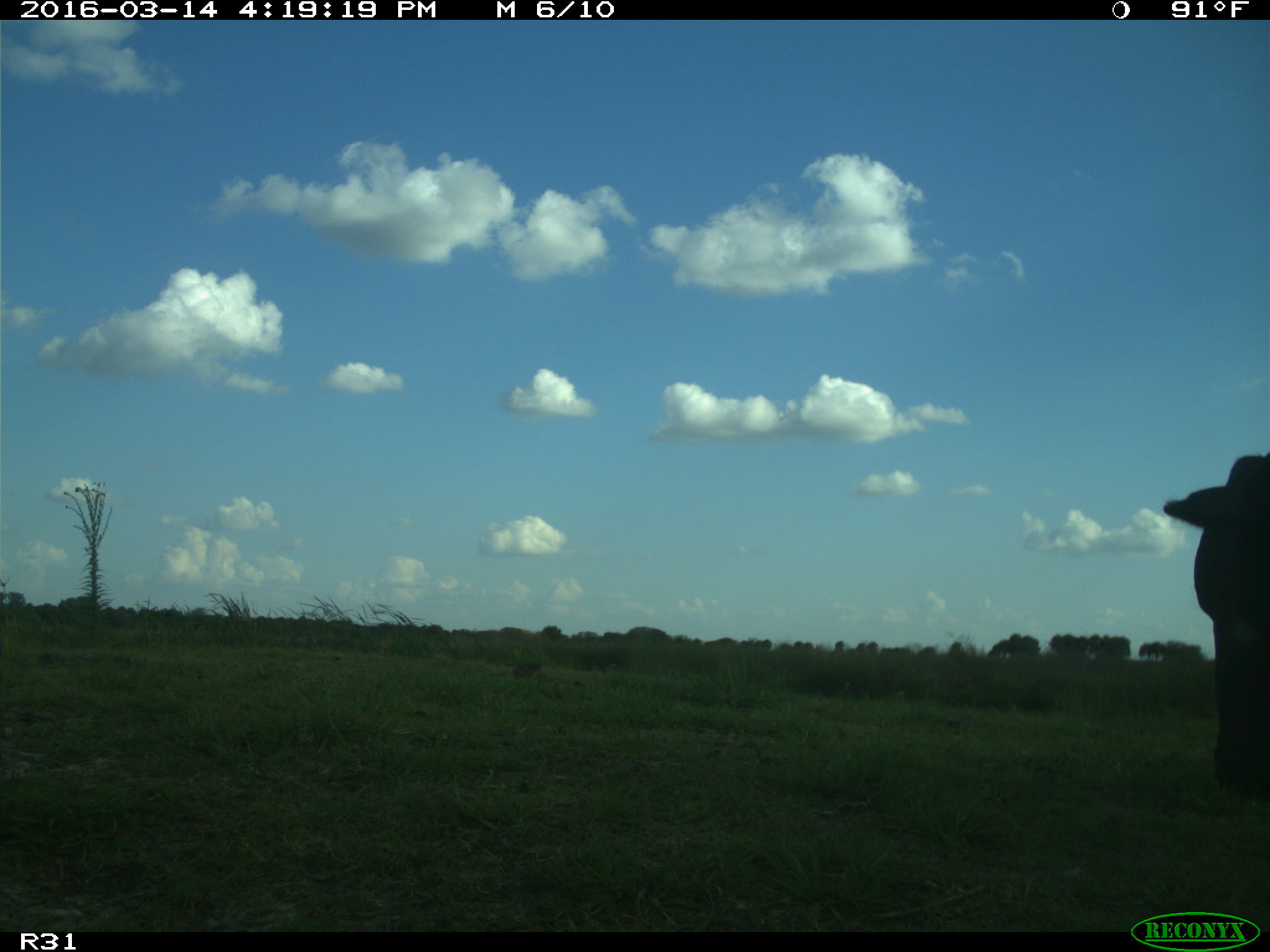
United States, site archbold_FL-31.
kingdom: Animalia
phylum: Chordata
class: Mammalia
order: Artiodactyla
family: Bovidae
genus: Bos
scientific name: Bos taurus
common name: domestic cow